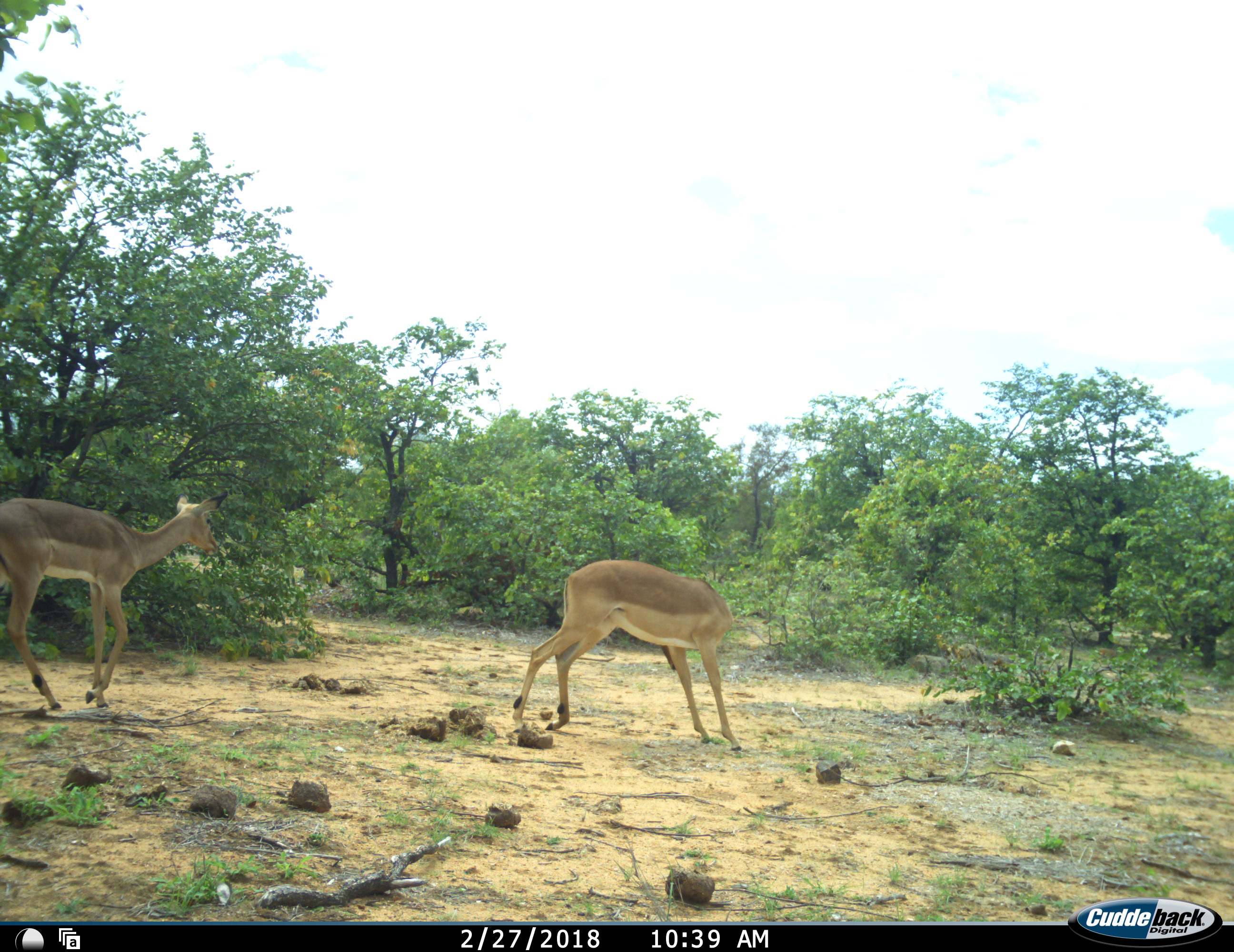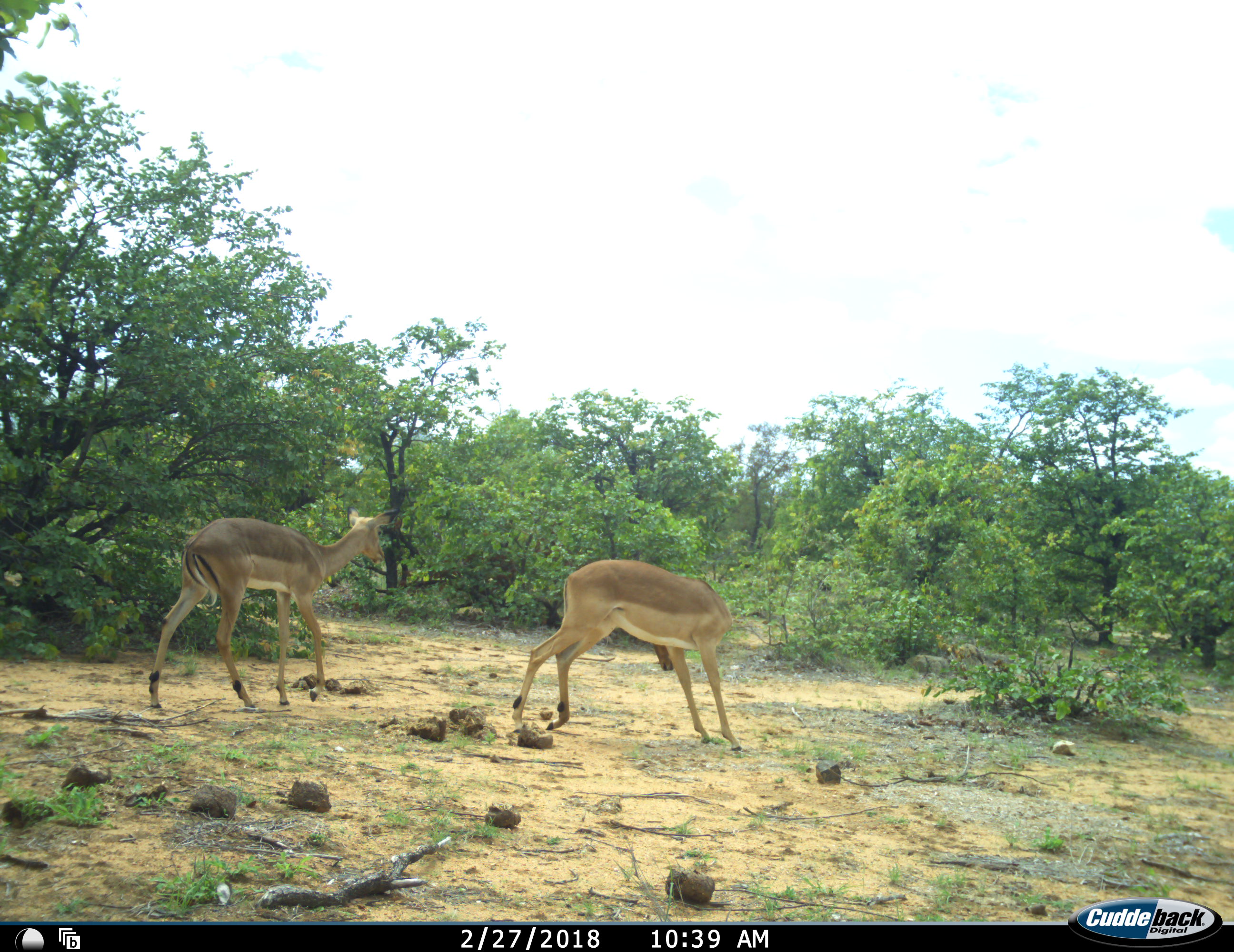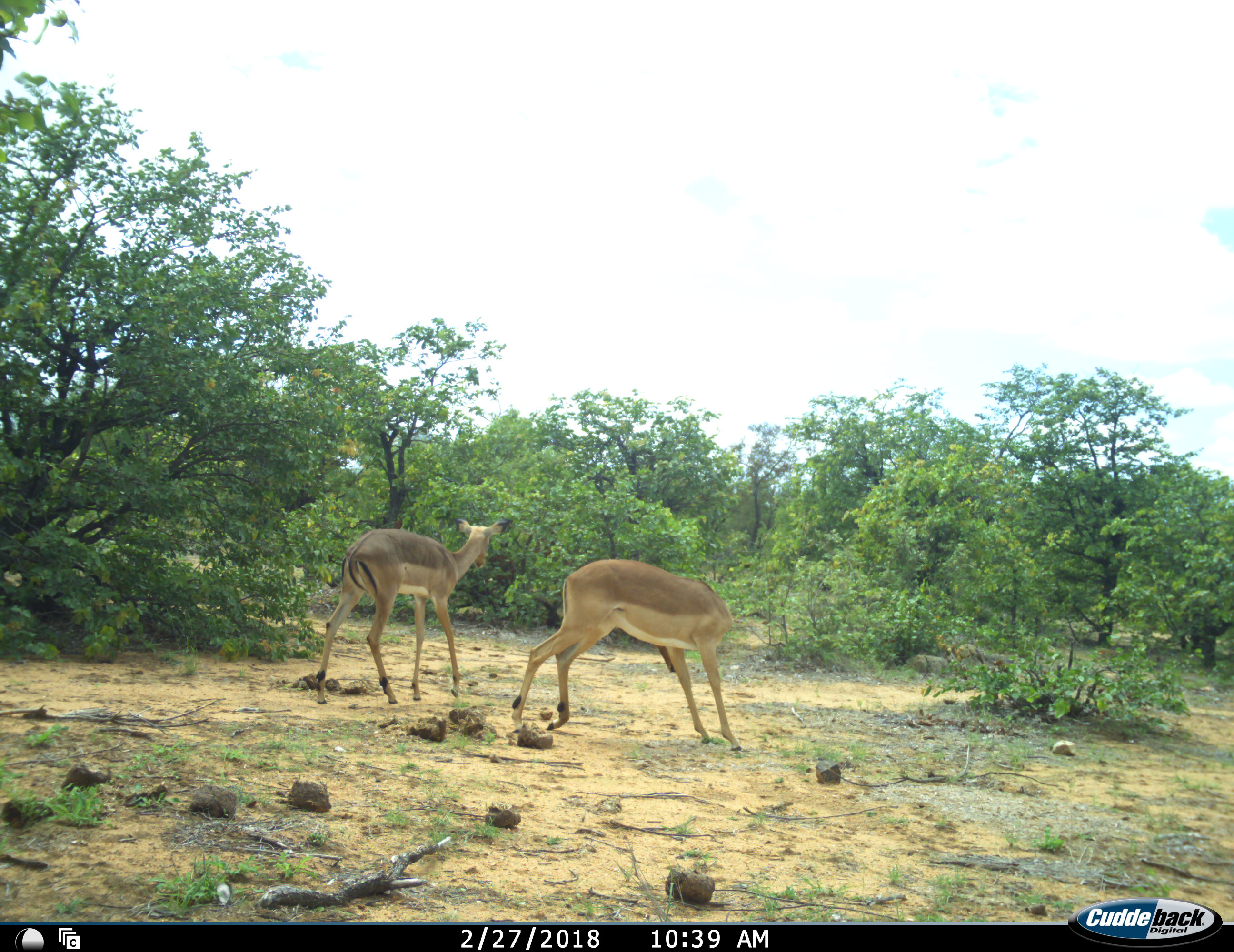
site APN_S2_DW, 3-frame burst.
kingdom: Animalia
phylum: Chordata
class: Mammalia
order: Artiodactyla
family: Bovidae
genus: Aepyceros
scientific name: Aepyceros melampus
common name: impala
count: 2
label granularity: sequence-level